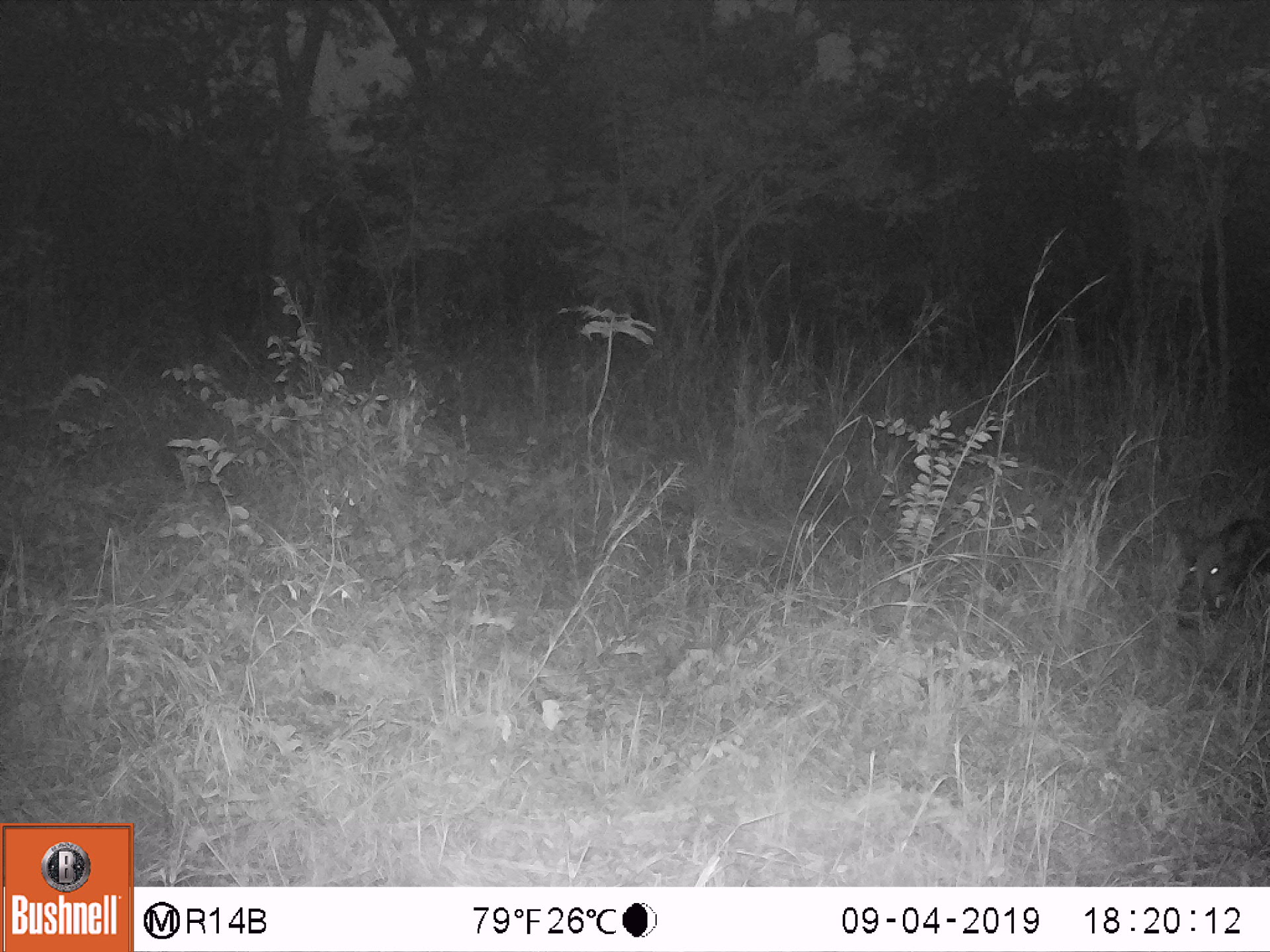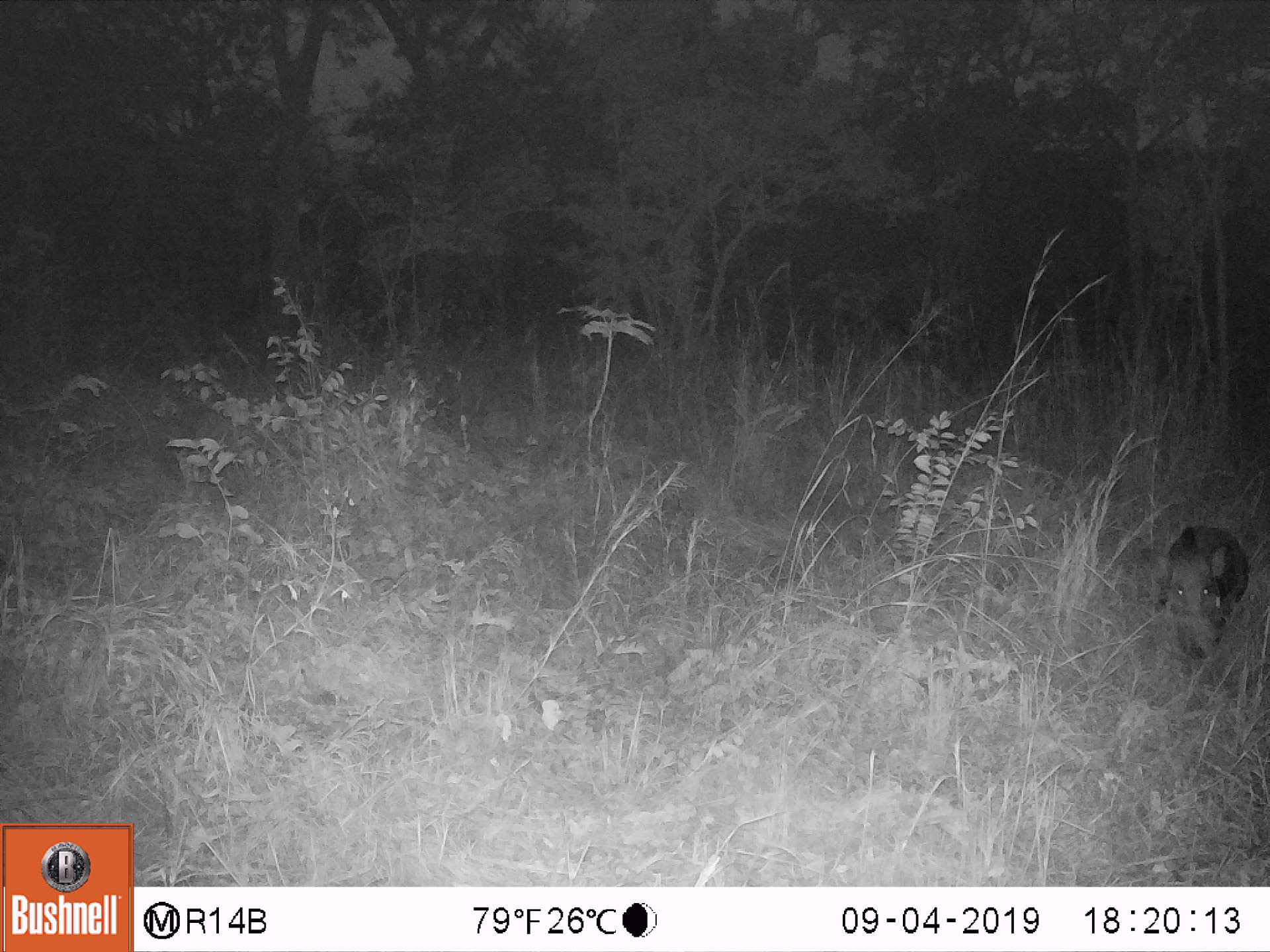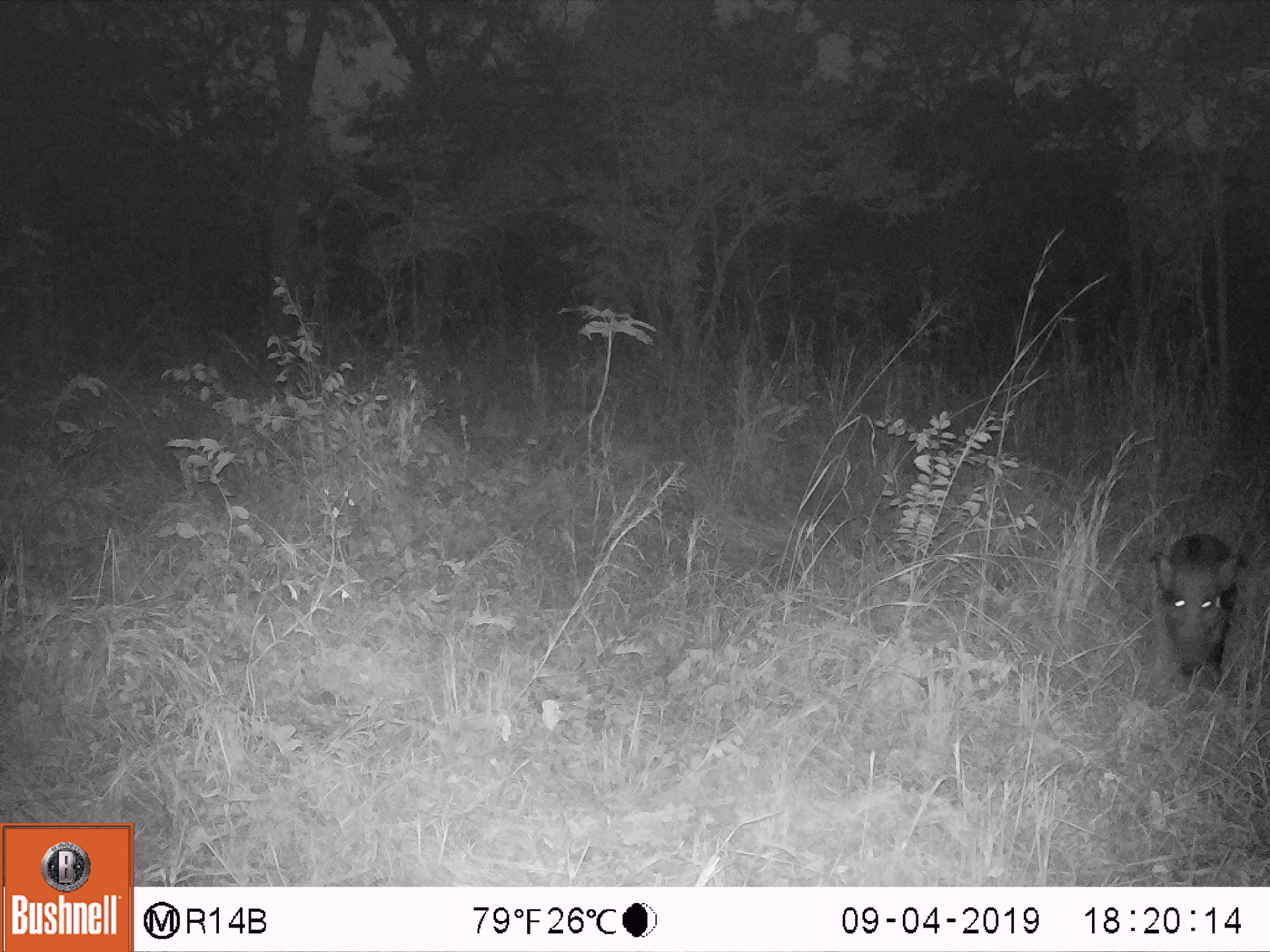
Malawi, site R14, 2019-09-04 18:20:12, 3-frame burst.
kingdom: Animalia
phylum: Chordata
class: Mammalia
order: Artiodactyla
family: Suidae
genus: Potamochoerus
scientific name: Potamochoerus larvatus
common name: bushpig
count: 1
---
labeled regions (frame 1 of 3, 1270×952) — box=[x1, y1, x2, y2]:
bushpig: box=[1167, 514, 1268, 640]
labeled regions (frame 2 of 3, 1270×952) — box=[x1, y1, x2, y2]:
bushpig: box=[1135, 518, 1248, 665]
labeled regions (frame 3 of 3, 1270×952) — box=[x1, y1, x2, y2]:
bushpig: box=[1143, 526, 1252, 693]